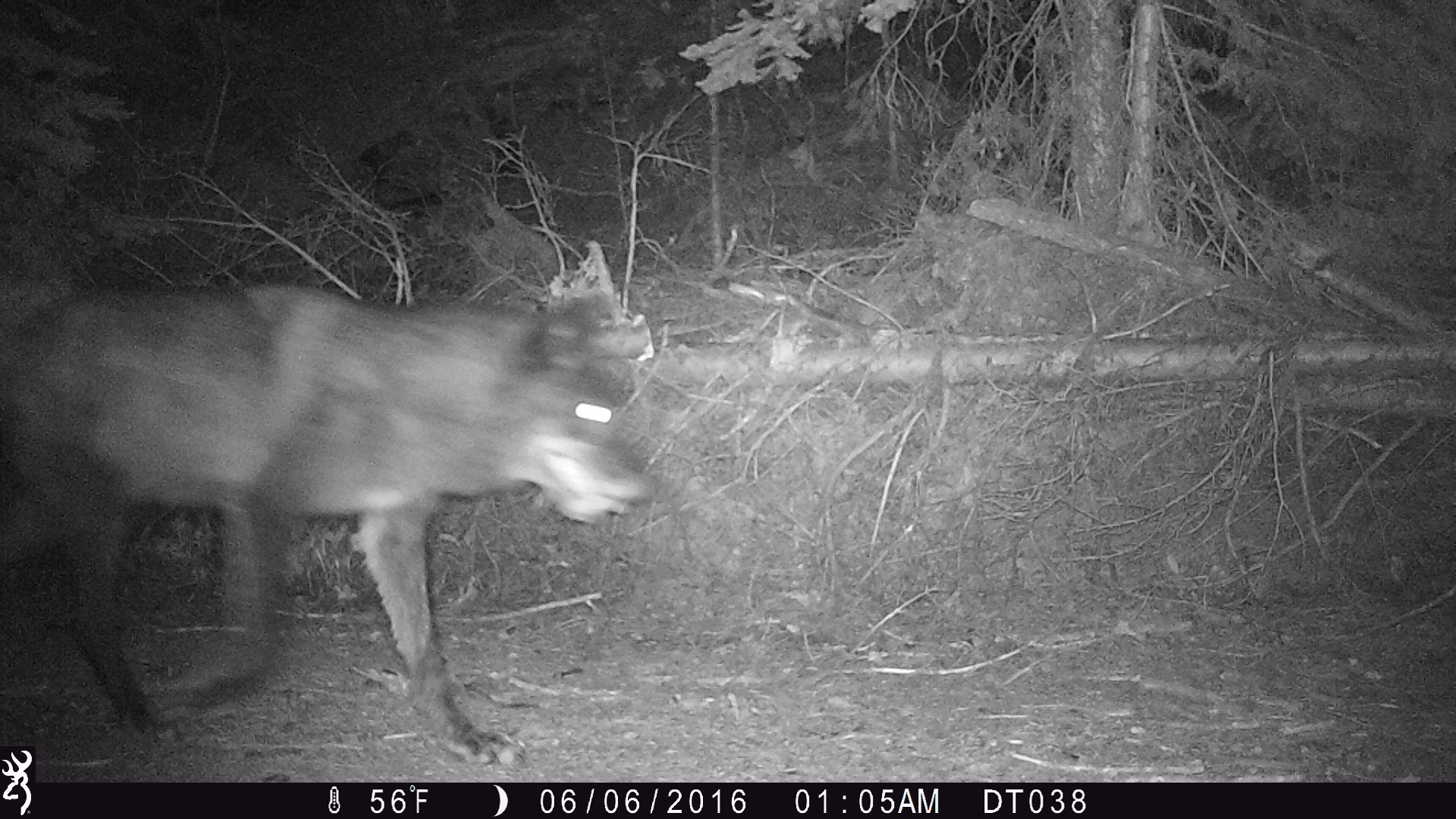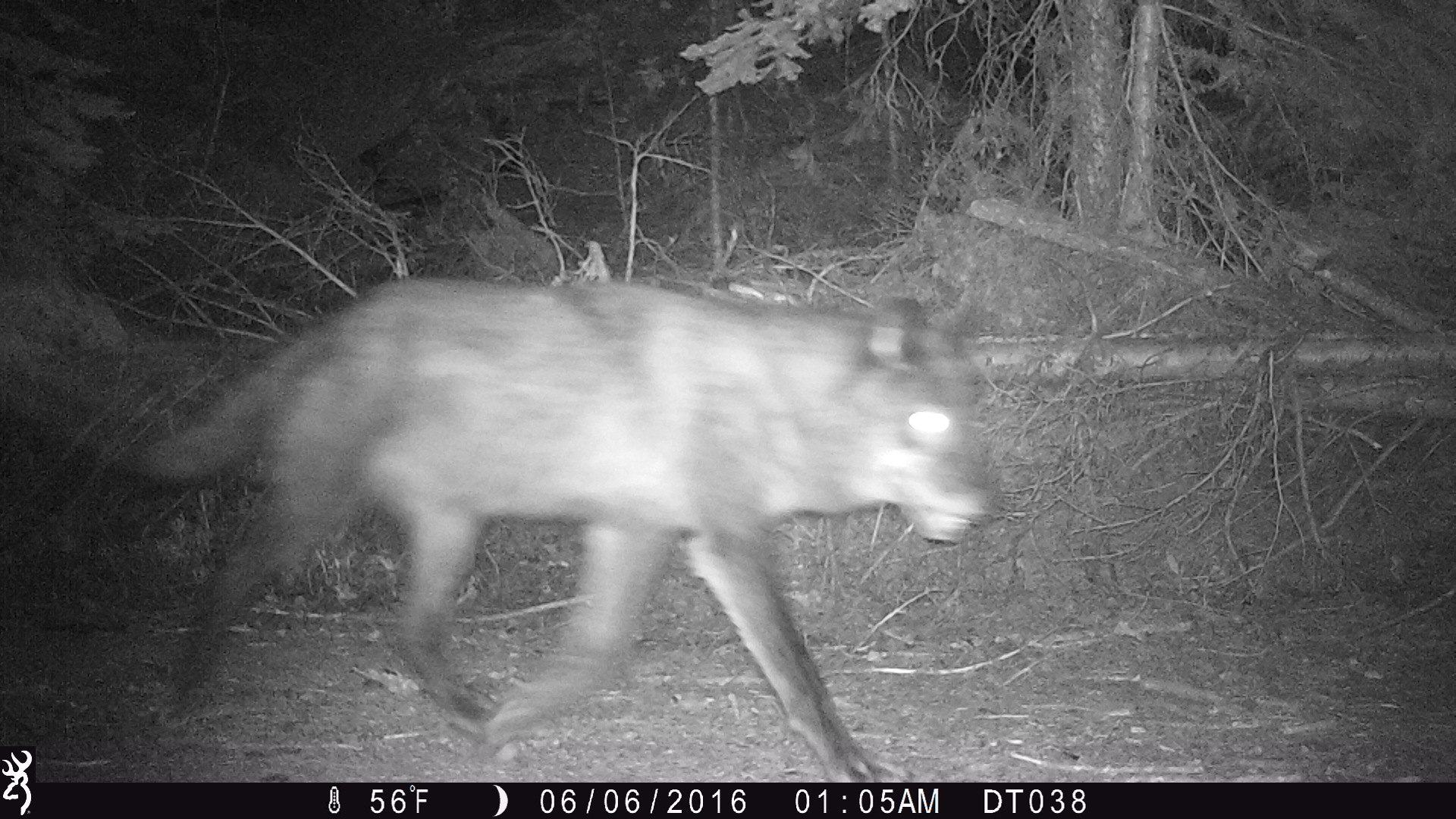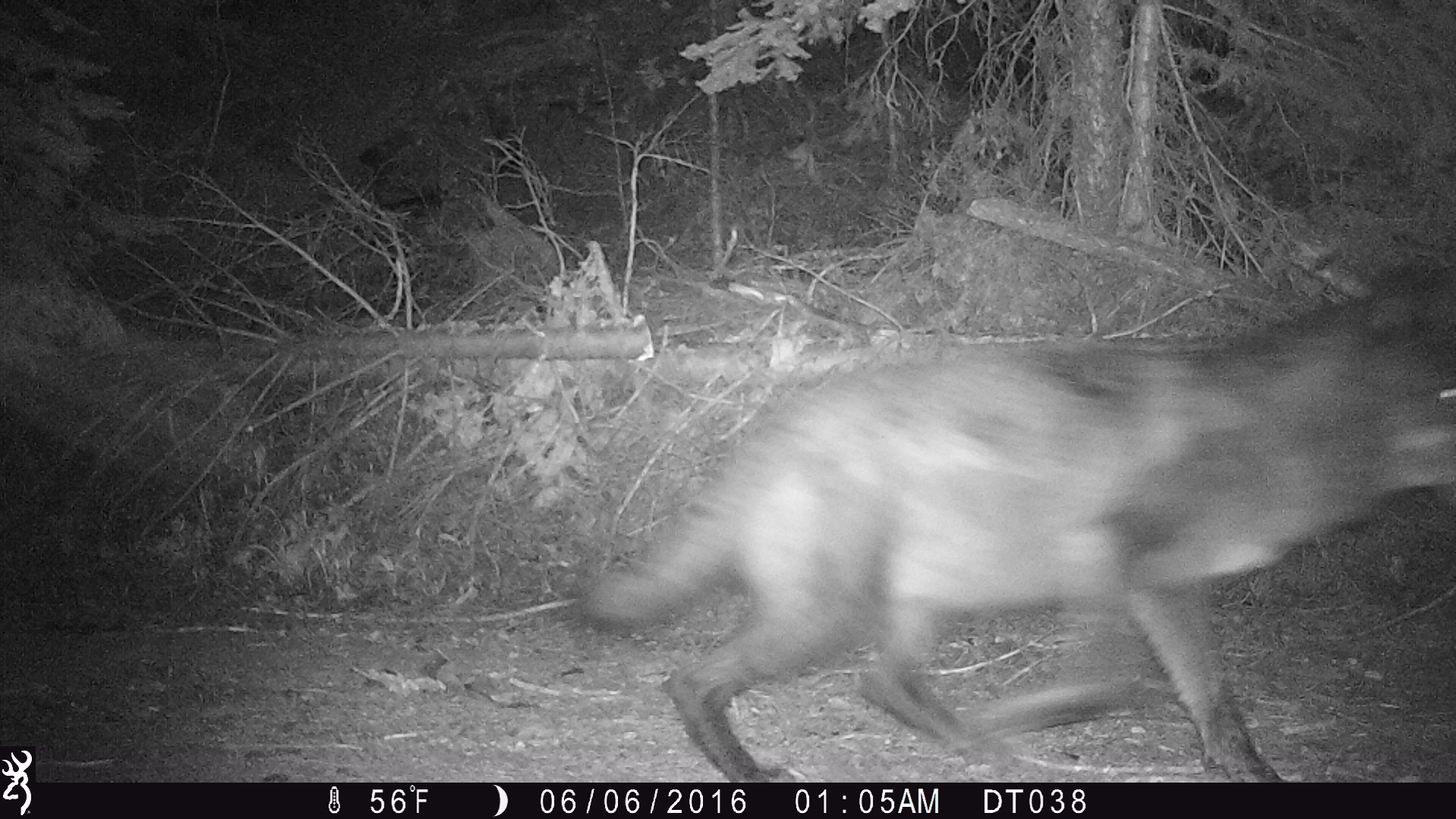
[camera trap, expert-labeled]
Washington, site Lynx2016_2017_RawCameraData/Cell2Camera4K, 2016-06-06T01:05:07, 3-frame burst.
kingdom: Animalia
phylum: Chordata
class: Mammalia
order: Carnivora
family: Canidae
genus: Canis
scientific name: Canis lupus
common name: gray wolf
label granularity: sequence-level